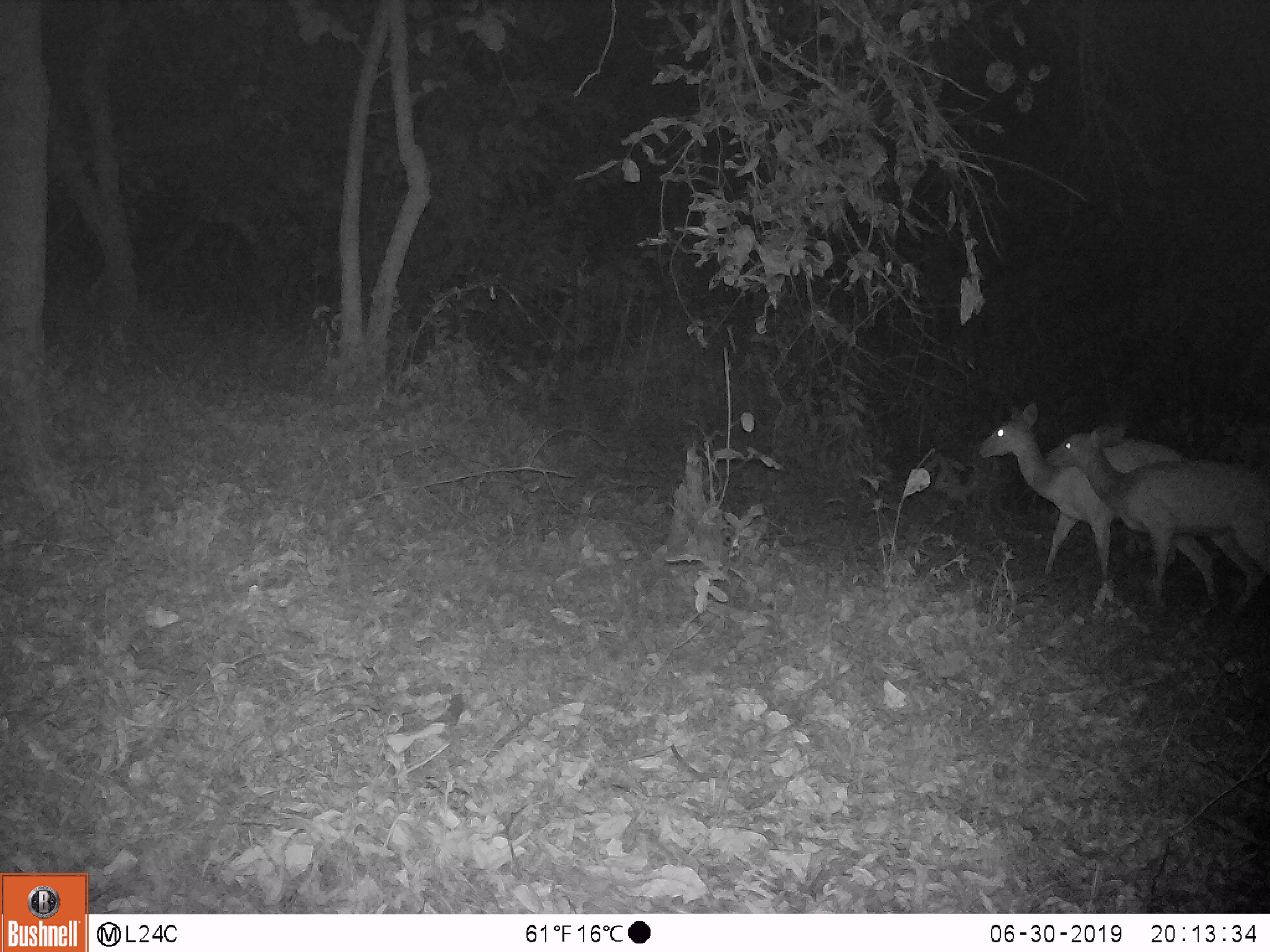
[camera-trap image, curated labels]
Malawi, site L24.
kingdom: Animalia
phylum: Chordata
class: Mammalia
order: Artiodactyla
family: Bovidae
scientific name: Antilopinae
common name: small antelope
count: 2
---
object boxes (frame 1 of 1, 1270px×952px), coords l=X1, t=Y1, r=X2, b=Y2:
small antelope: l=1050, t=424, r=1267, b=624; l=979, t=395, r=1178, b=563